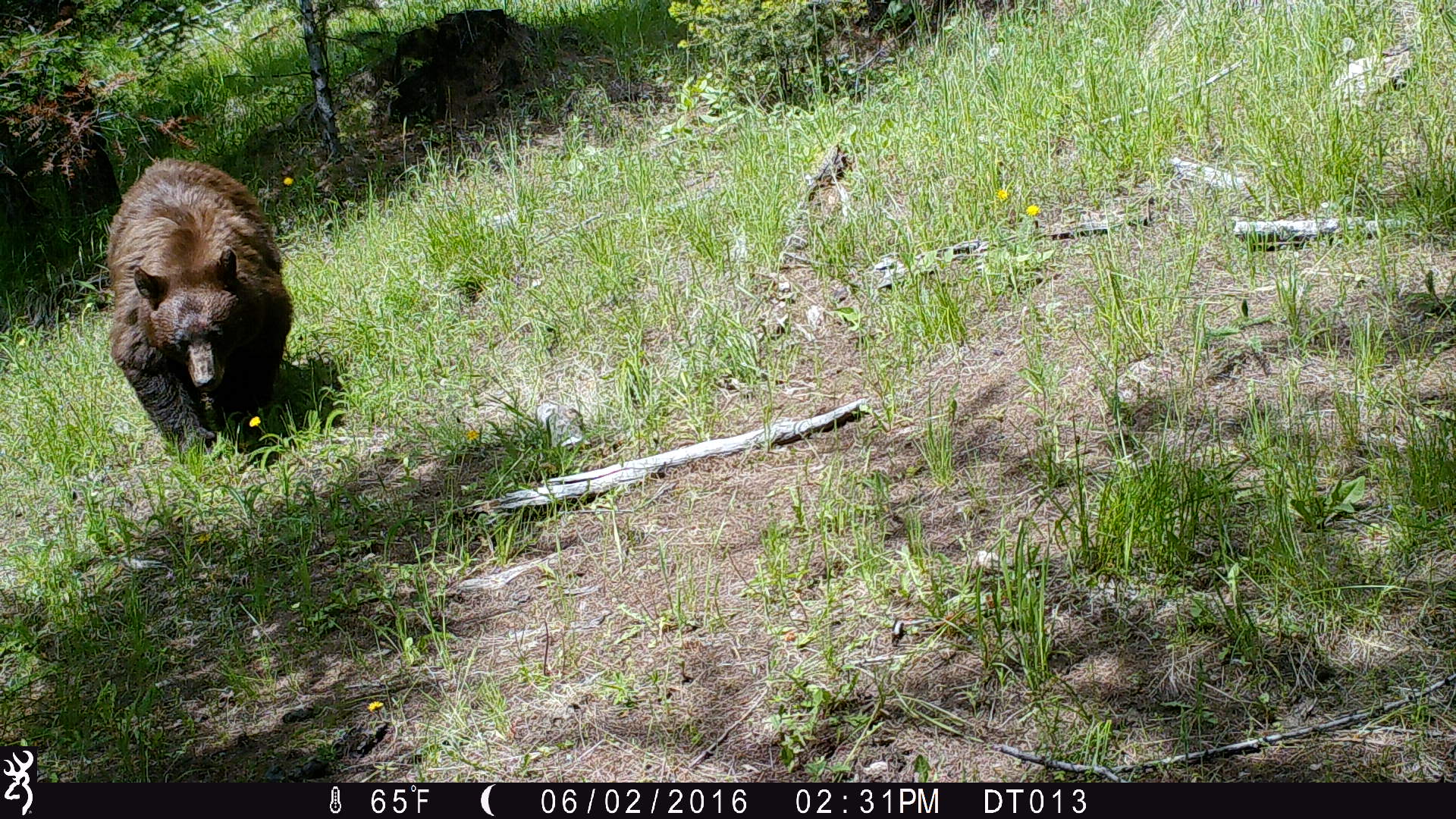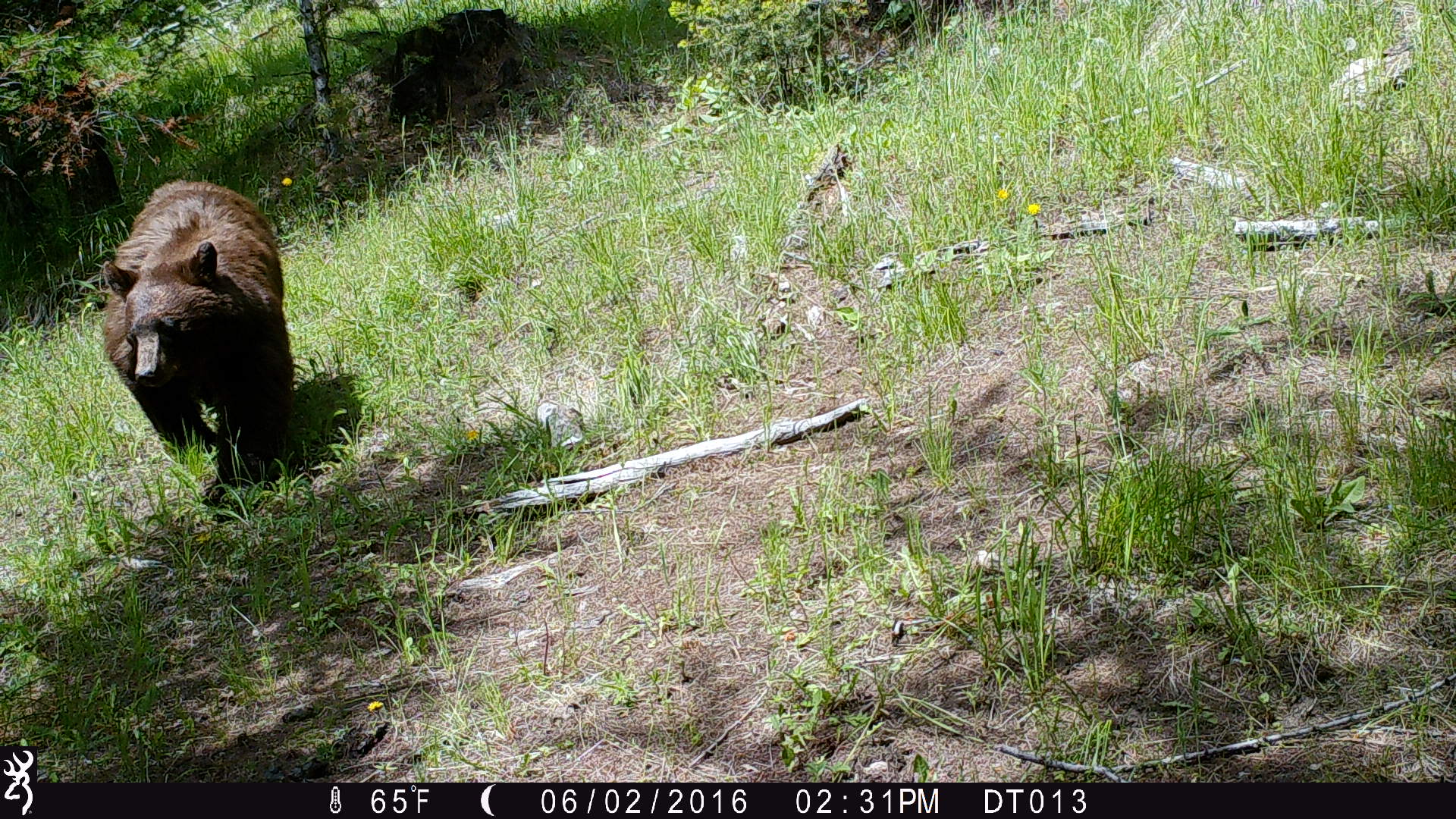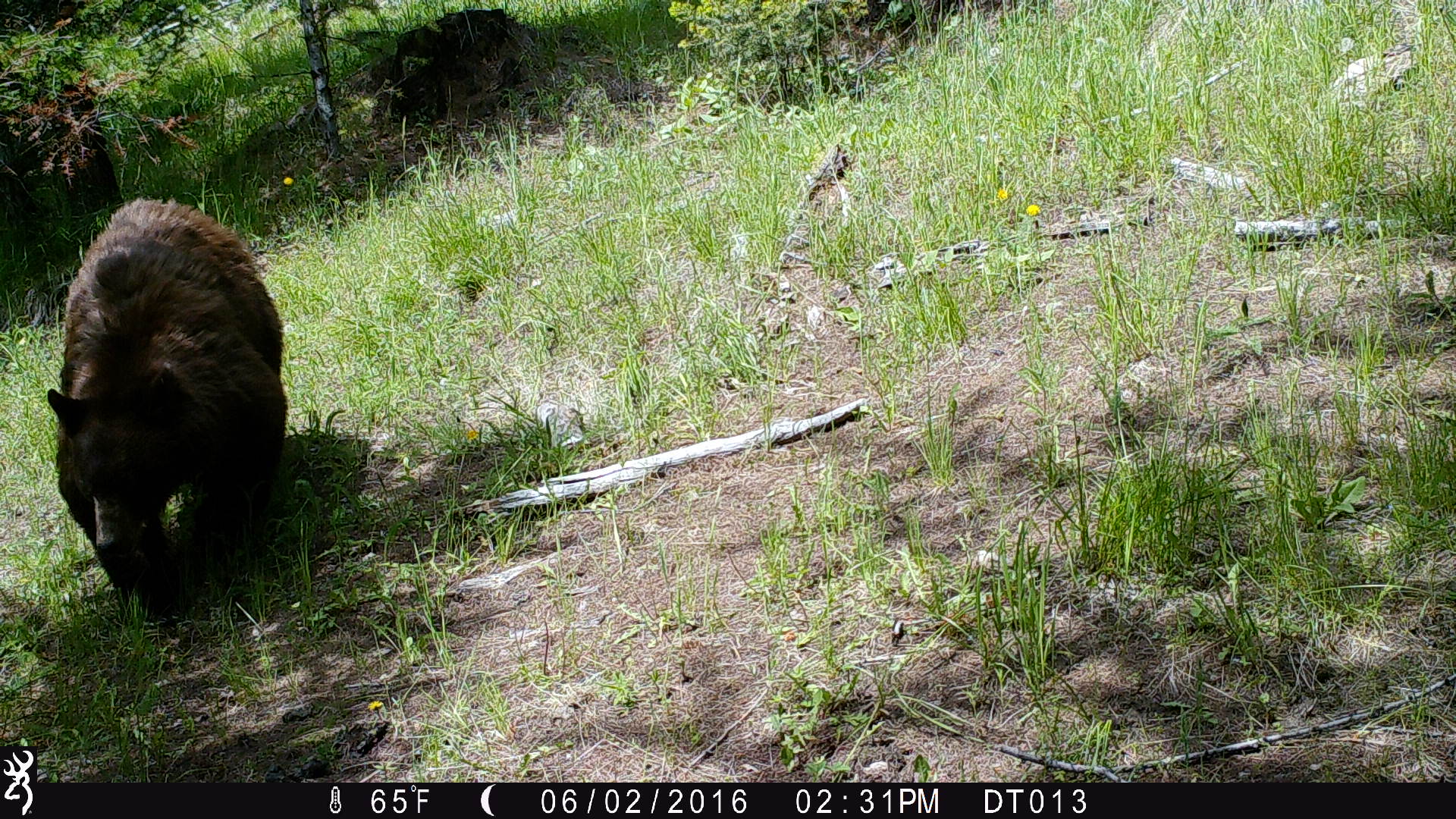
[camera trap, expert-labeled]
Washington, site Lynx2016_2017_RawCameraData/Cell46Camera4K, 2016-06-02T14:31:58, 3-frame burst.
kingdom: Animalia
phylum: Chordata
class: Mammalia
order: Carnivora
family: Ursidae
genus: Ursus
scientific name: Ursus americanus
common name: american black bear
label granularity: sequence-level